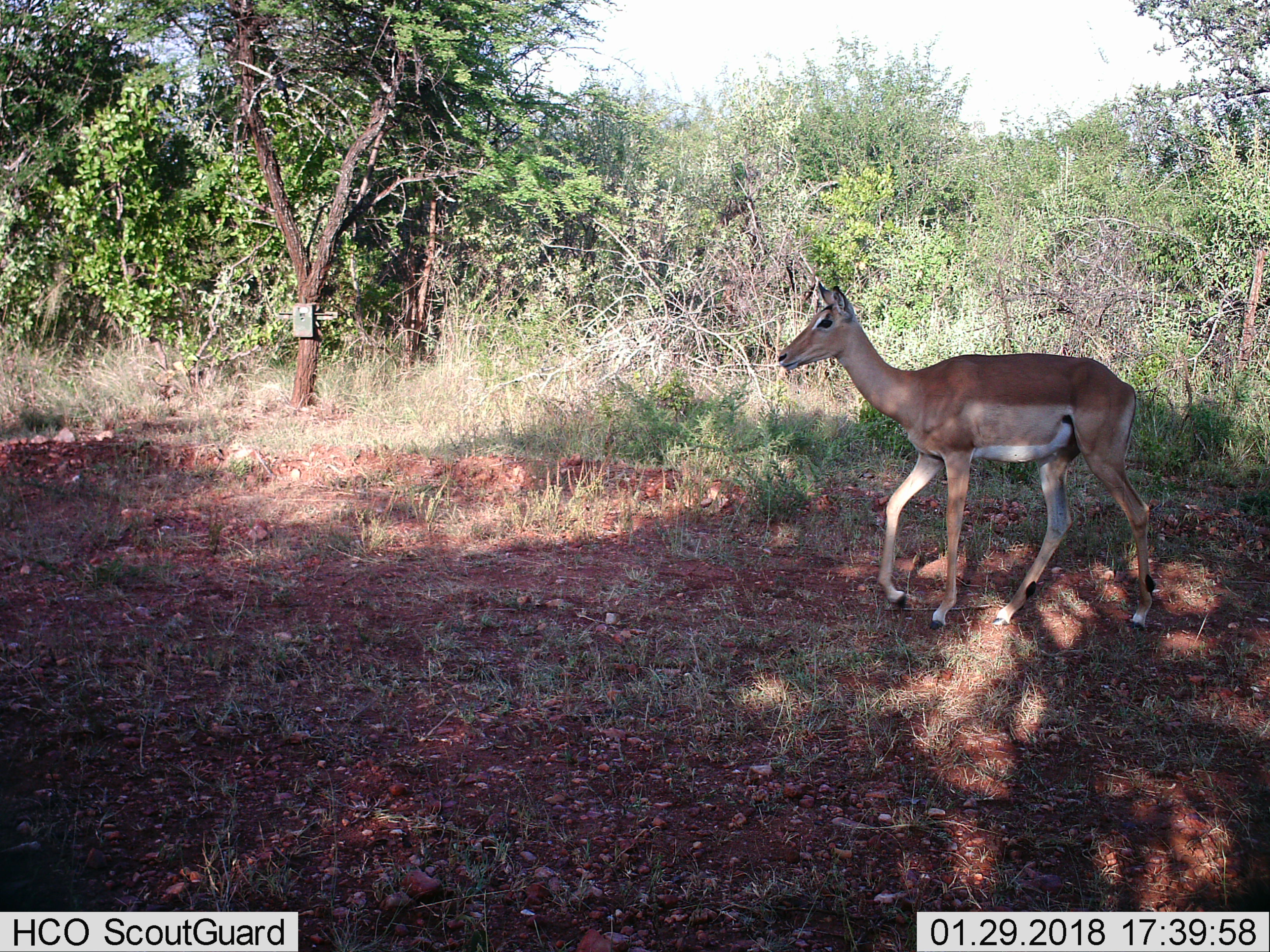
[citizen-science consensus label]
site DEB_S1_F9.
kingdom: Animalia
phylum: Chordata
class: Mammalia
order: Artiodactyla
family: Bovidae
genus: Aepyceros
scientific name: Aepyceros melampus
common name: impala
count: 1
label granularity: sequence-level